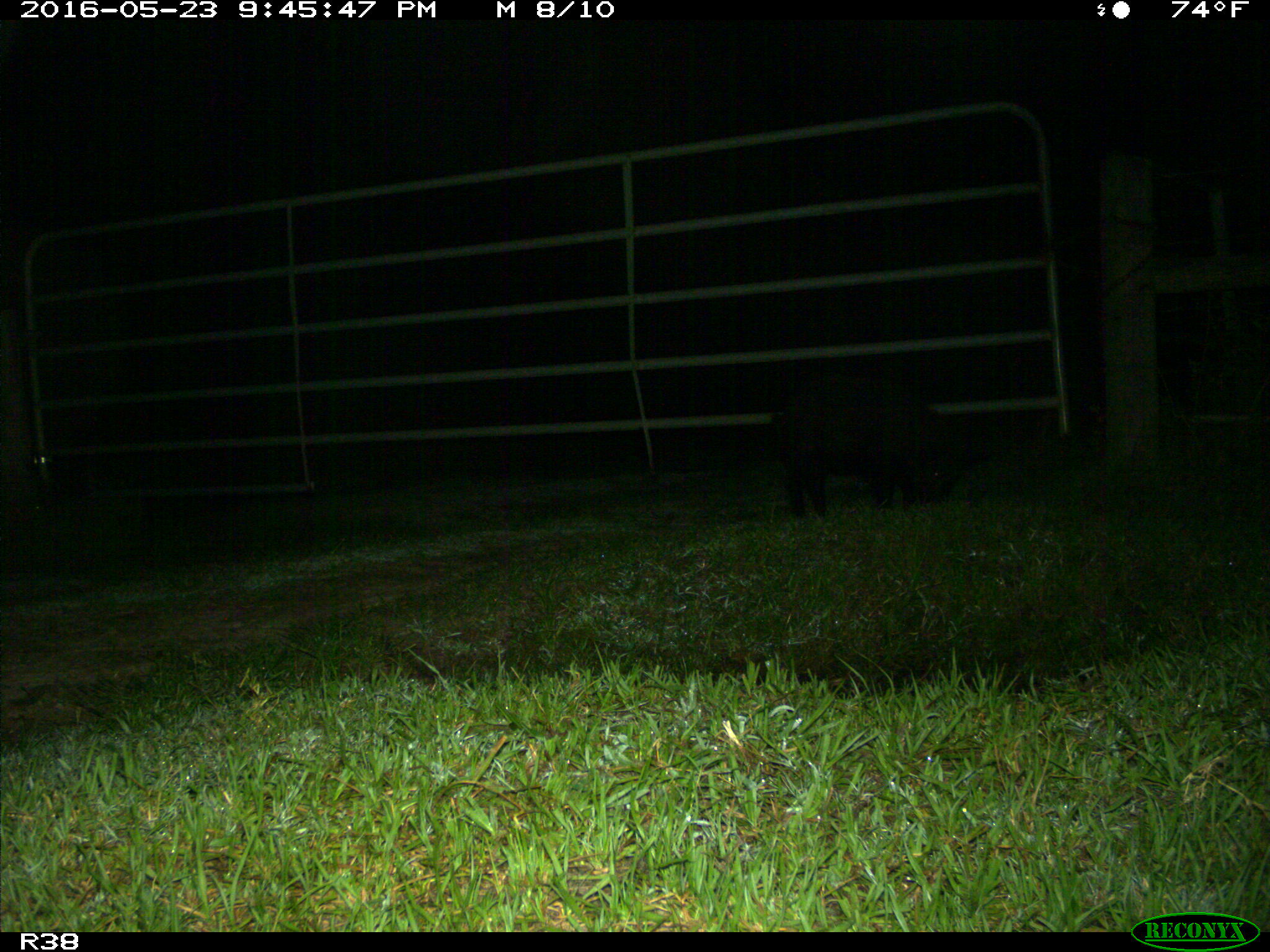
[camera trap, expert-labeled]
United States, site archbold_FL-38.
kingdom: Animalia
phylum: Chordata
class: Mammalia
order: Artiodactyla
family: Suidae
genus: Sus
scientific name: Sus scrofa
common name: wild boar